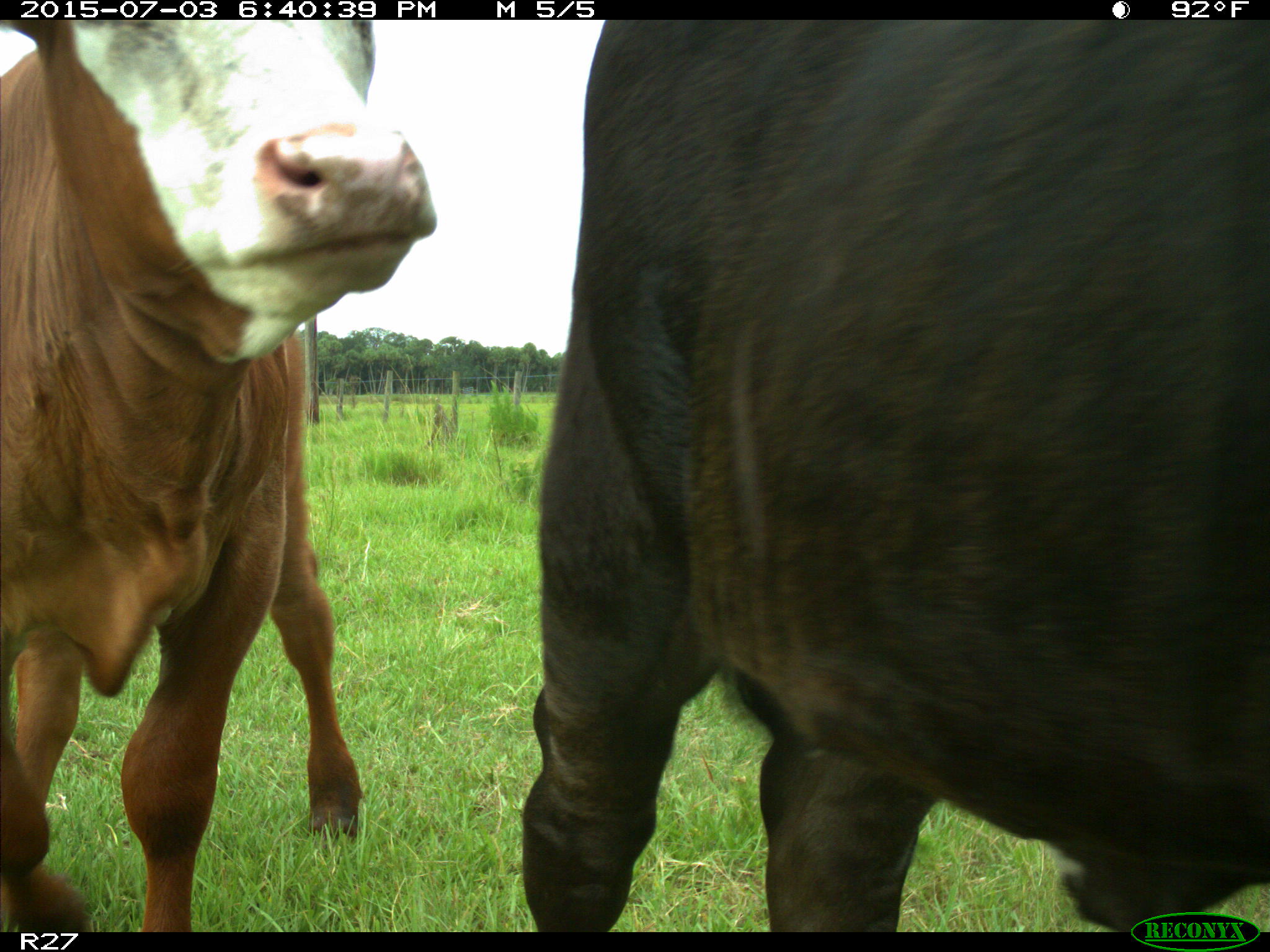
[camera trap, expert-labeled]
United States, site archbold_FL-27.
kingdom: Animalia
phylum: Chordata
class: Mammalia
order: Artiodactyla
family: Bovidae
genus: Bos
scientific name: Bos taurus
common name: domestic cow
Bos taurus (domestic cow).